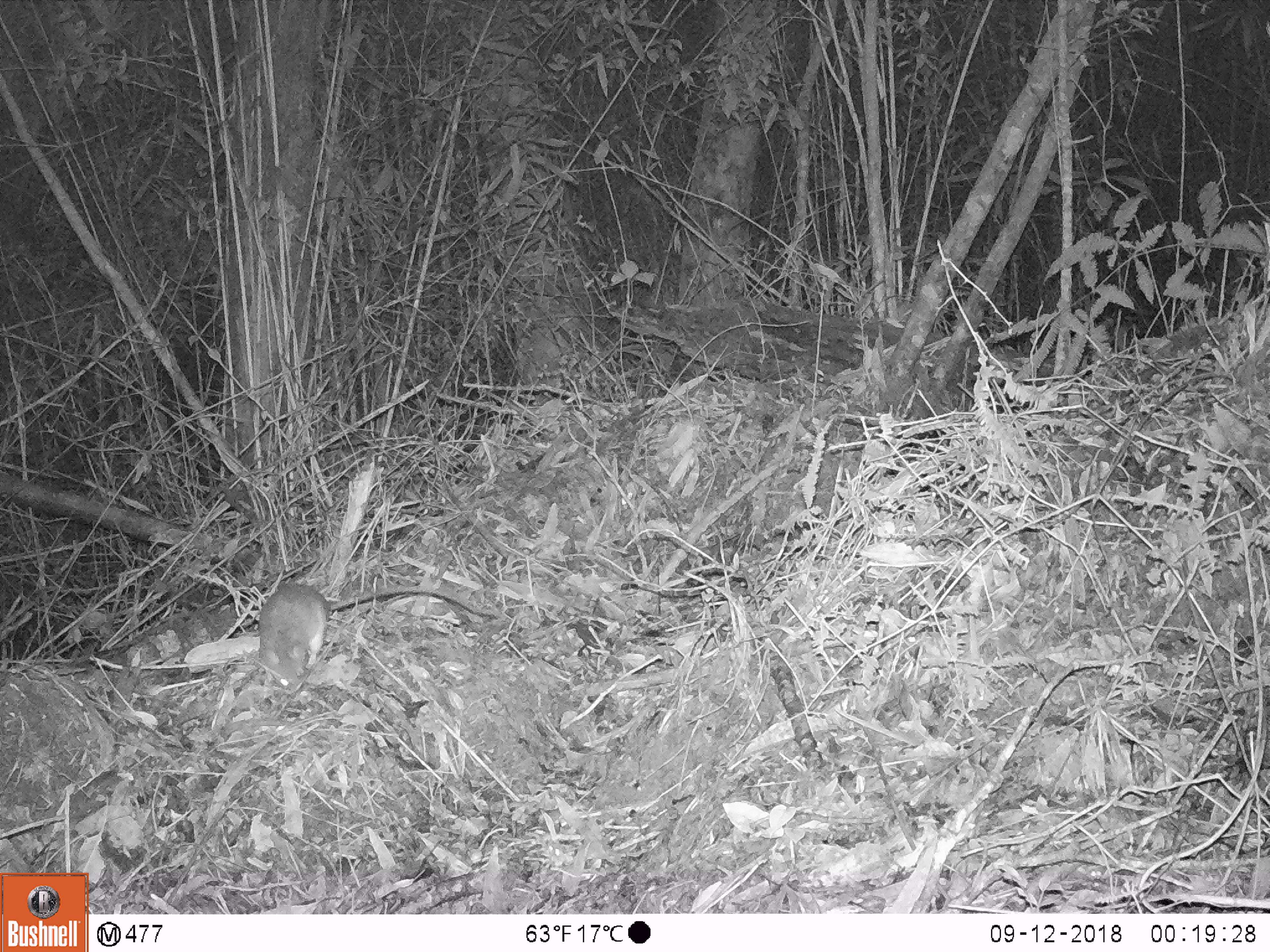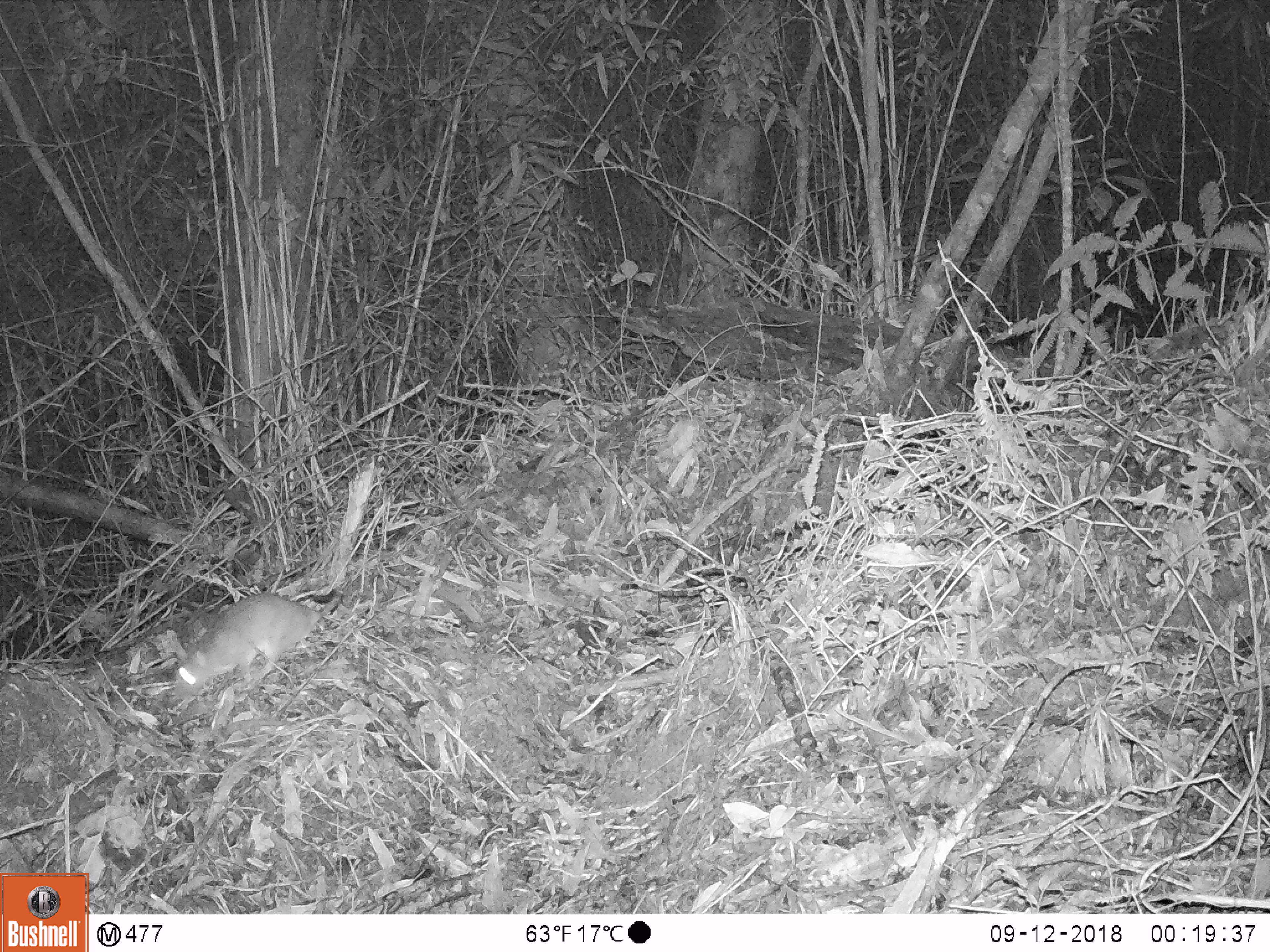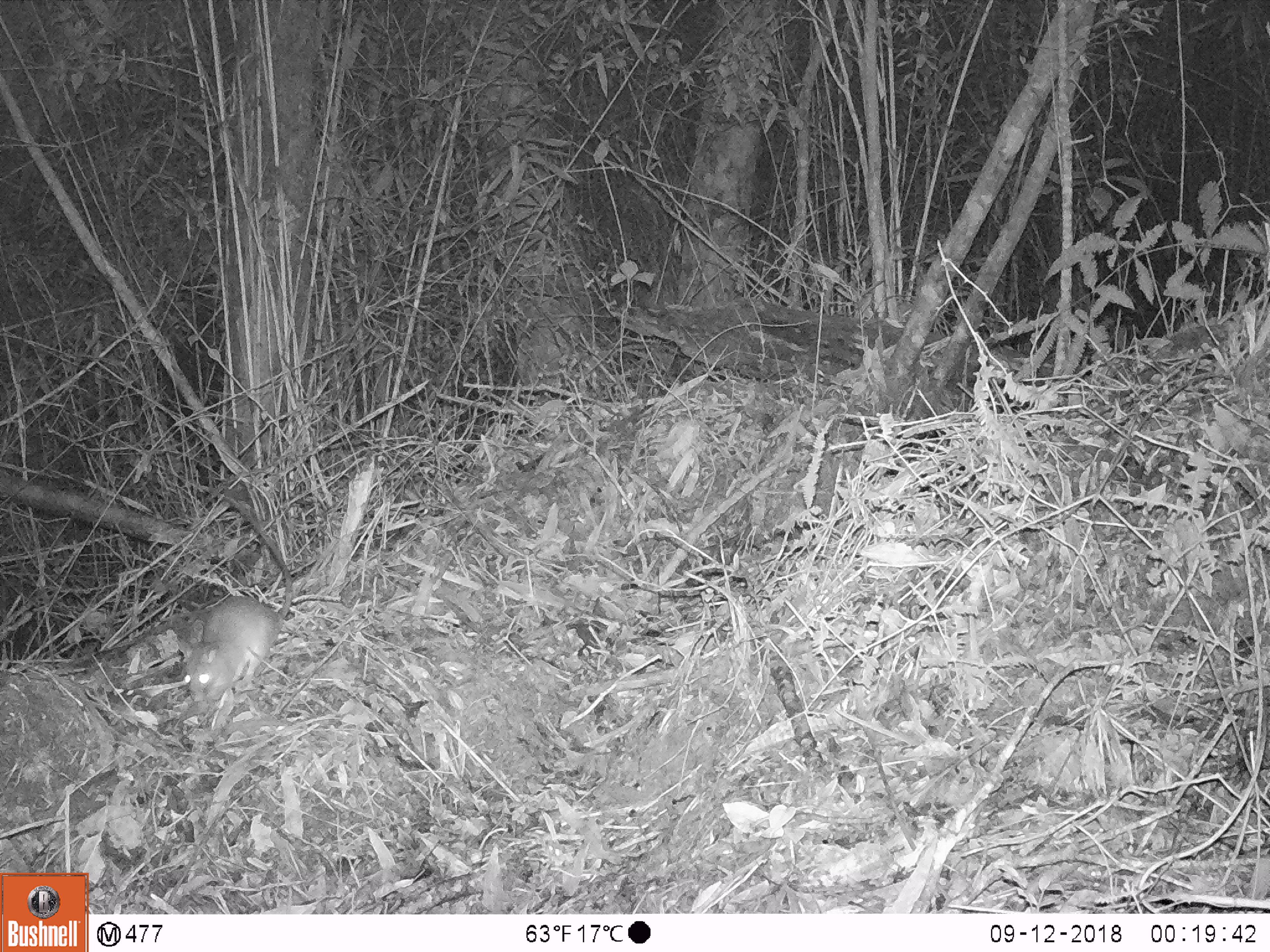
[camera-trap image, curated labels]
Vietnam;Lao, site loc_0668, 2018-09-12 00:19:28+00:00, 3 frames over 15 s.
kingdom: Animalia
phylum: Chordata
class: Mammalia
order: Rodentia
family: Muridae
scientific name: Muridae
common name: old-world mice and rats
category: unidentified murid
Unidentified murid (old-world mice and rats) (Muridae). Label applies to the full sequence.